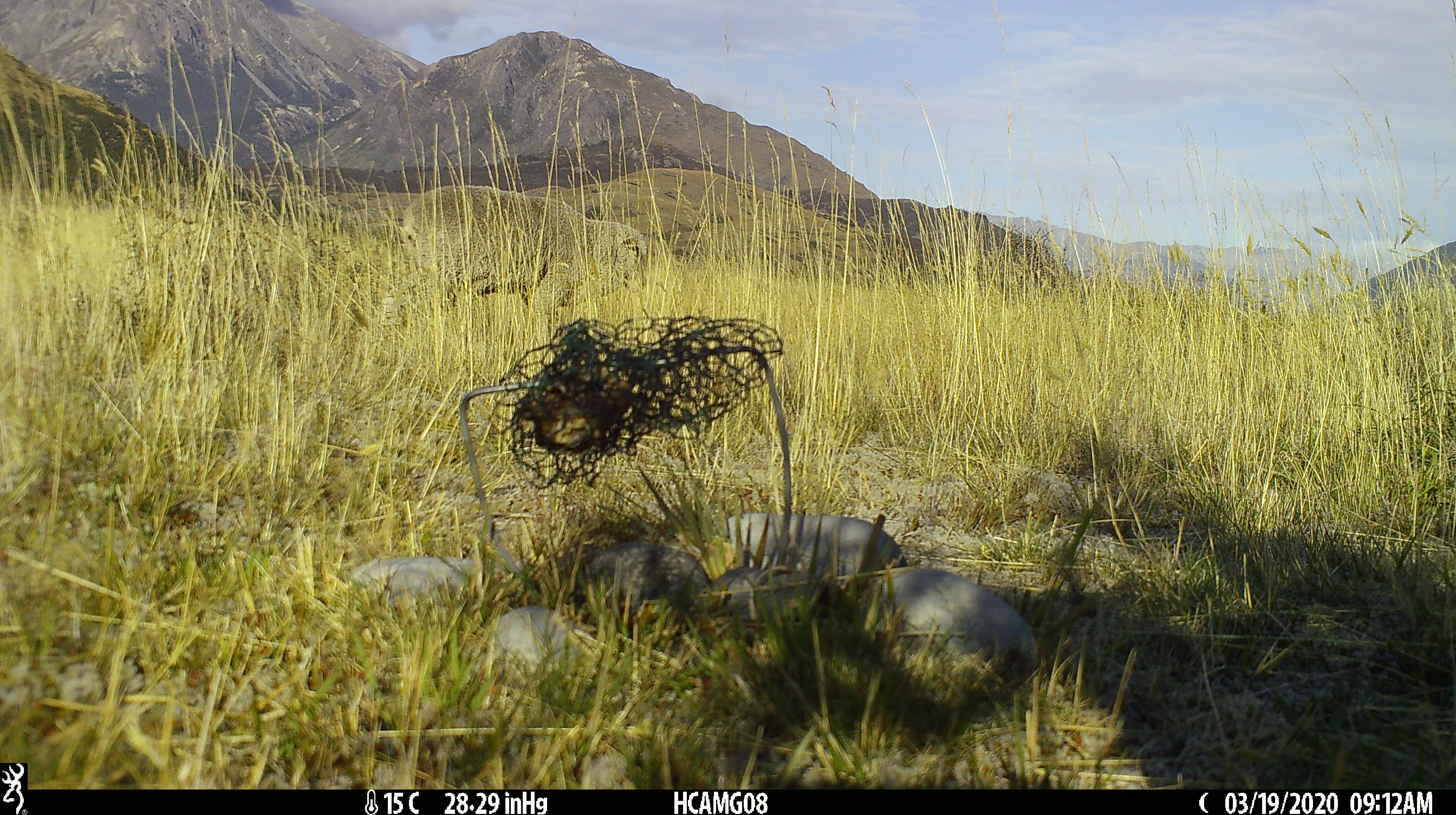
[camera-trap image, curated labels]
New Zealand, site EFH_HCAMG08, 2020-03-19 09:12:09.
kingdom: Animalia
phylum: Chordata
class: Mammalia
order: Artiodactyla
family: Bovidae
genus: Ovis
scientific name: Ovis aries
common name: domestic sheep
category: sheep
Sheep (domestic sheep) (Ovis aries).